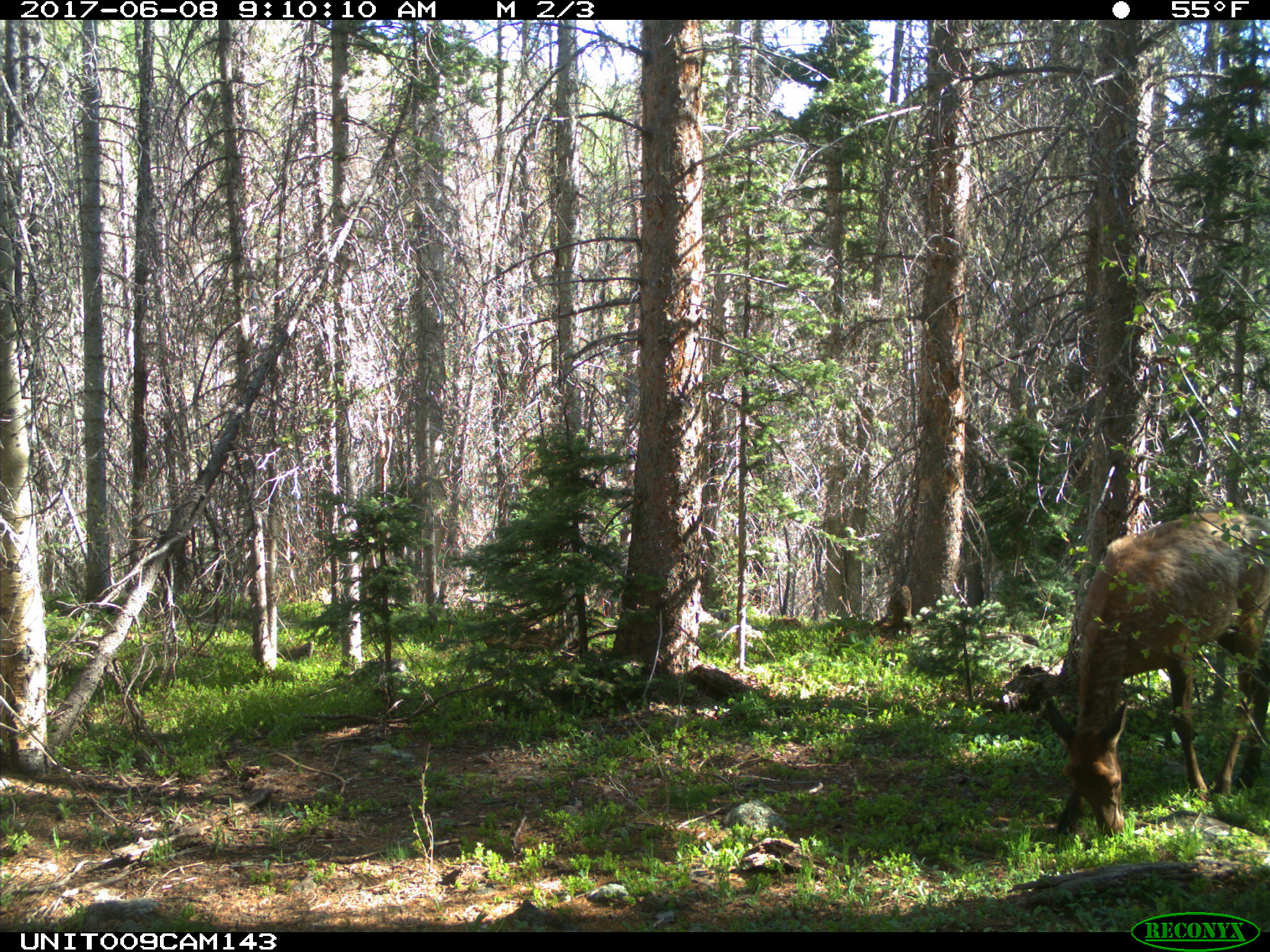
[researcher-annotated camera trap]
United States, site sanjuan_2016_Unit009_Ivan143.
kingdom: Animalia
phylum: Chordata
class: Mammalia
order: Artiodactyla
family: Cervidae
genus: Cervus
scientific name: Cervus elaphus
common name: red deer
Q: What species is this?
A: Cervus elaphus (red deer).